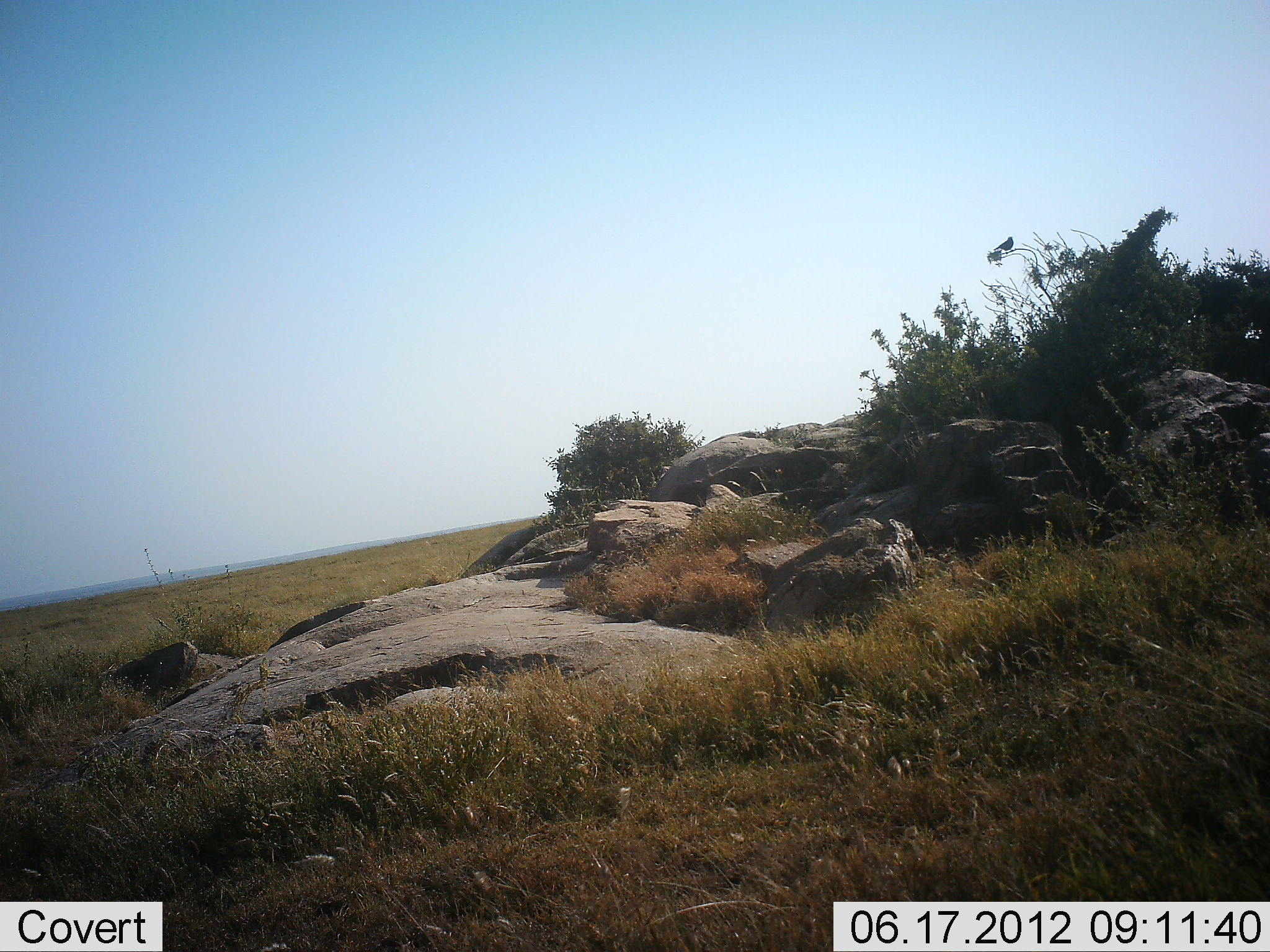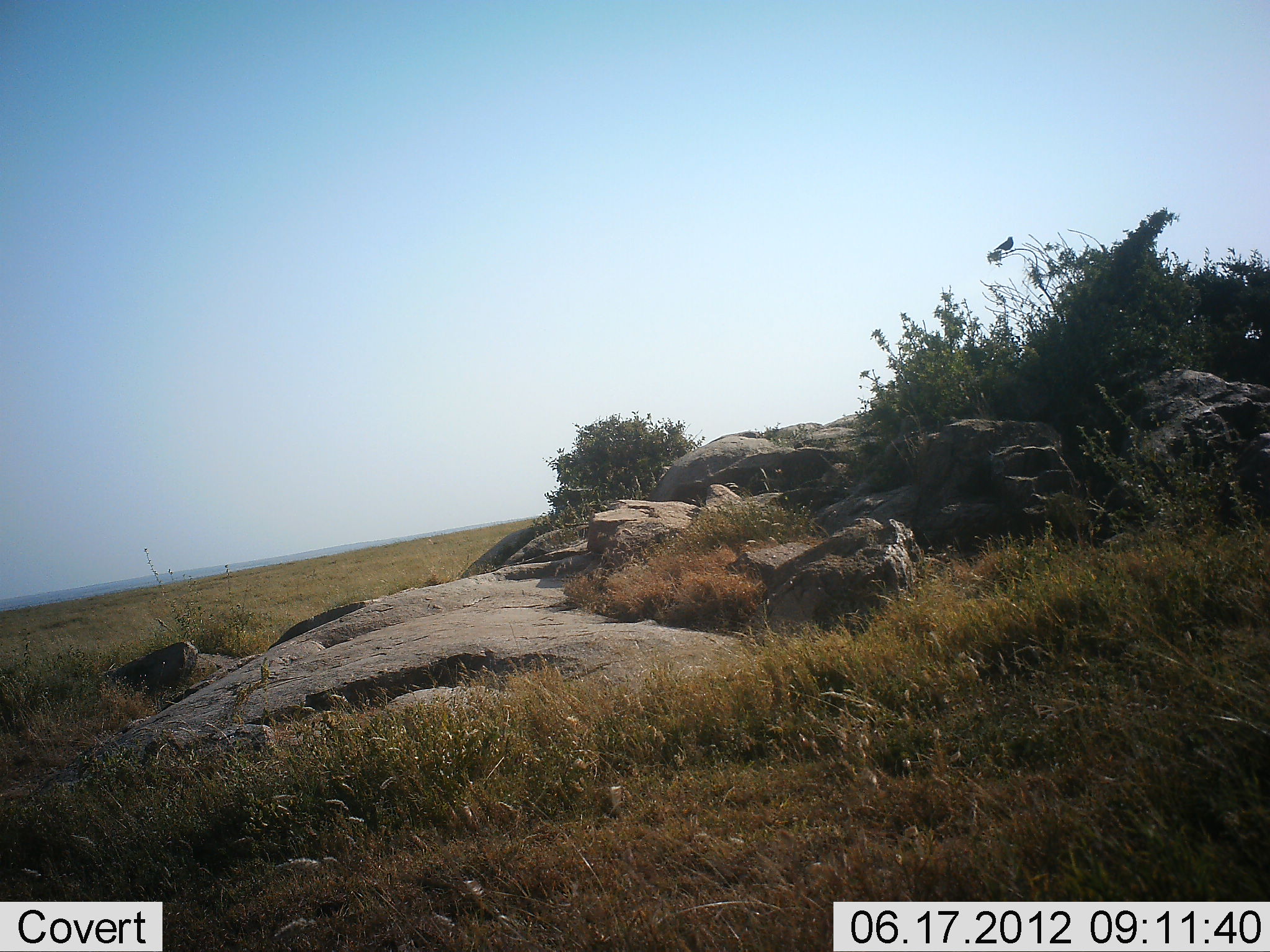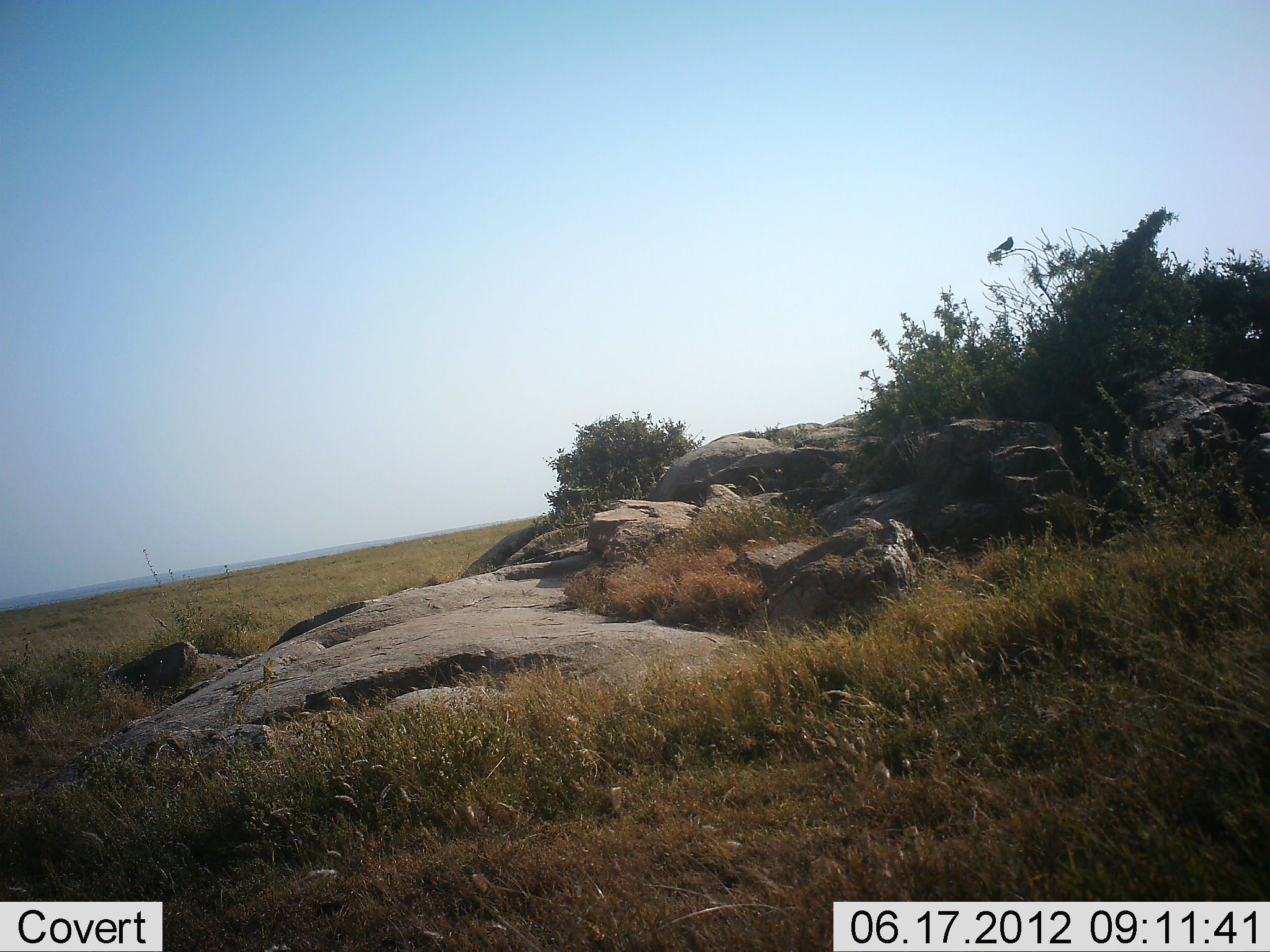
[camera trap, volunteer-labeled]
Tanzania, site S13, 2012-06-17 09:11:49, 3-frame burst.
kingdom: Animalia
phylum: Chordata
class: Aves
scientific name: Aves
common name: bird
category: otherbird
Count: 1.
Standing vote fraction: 40%.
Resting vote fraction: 60%.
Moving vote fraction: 0%.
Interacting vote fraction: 0%.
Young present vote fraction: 0%.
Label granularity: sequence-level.